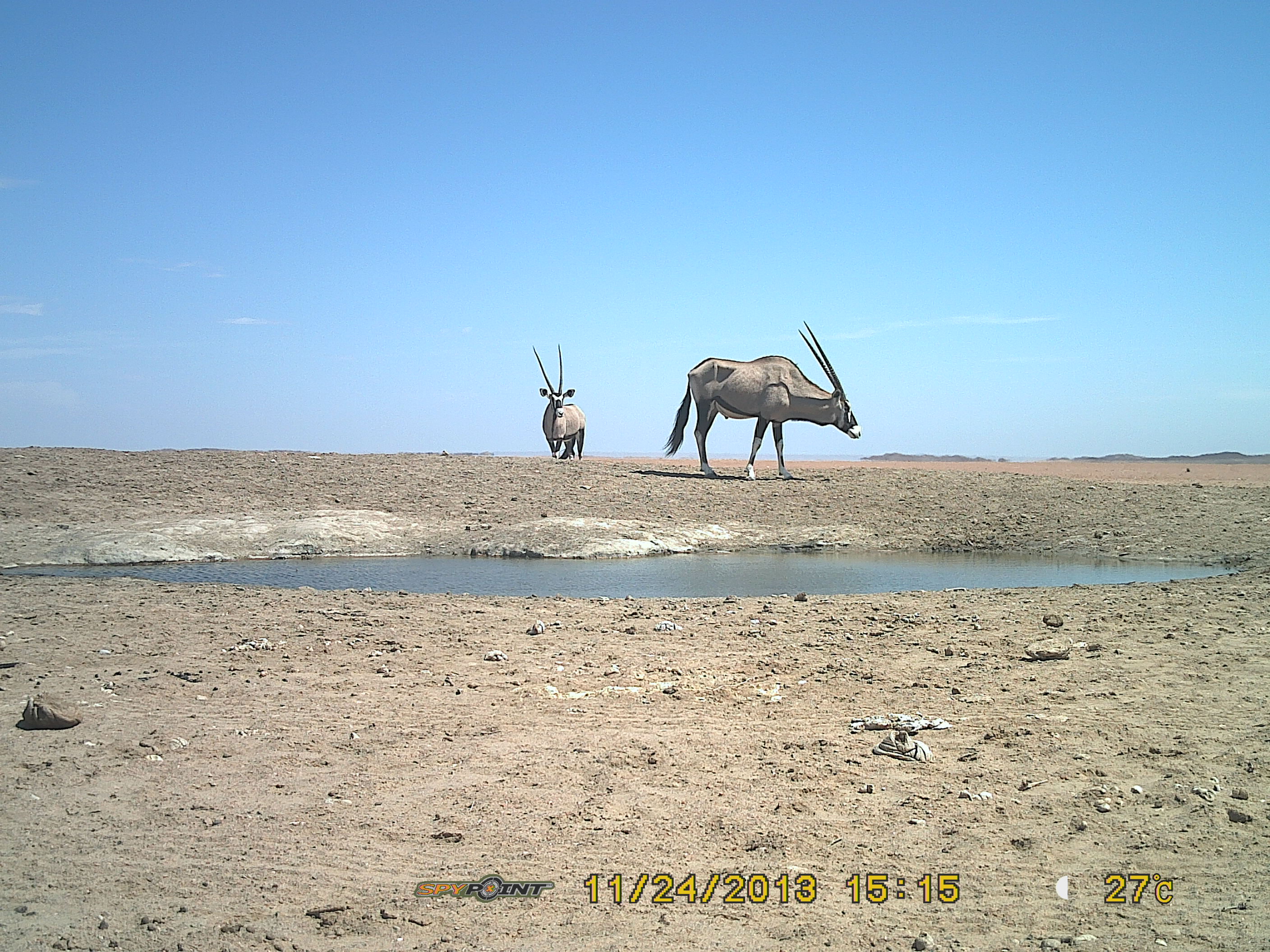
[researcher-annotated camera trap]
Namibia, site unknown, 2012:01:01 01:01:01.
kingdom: Animalia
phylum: Chordata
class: Mammalia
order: Artiodactyla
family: Bovidae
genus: Oryx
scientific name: Oryx gazella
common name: gemsbok